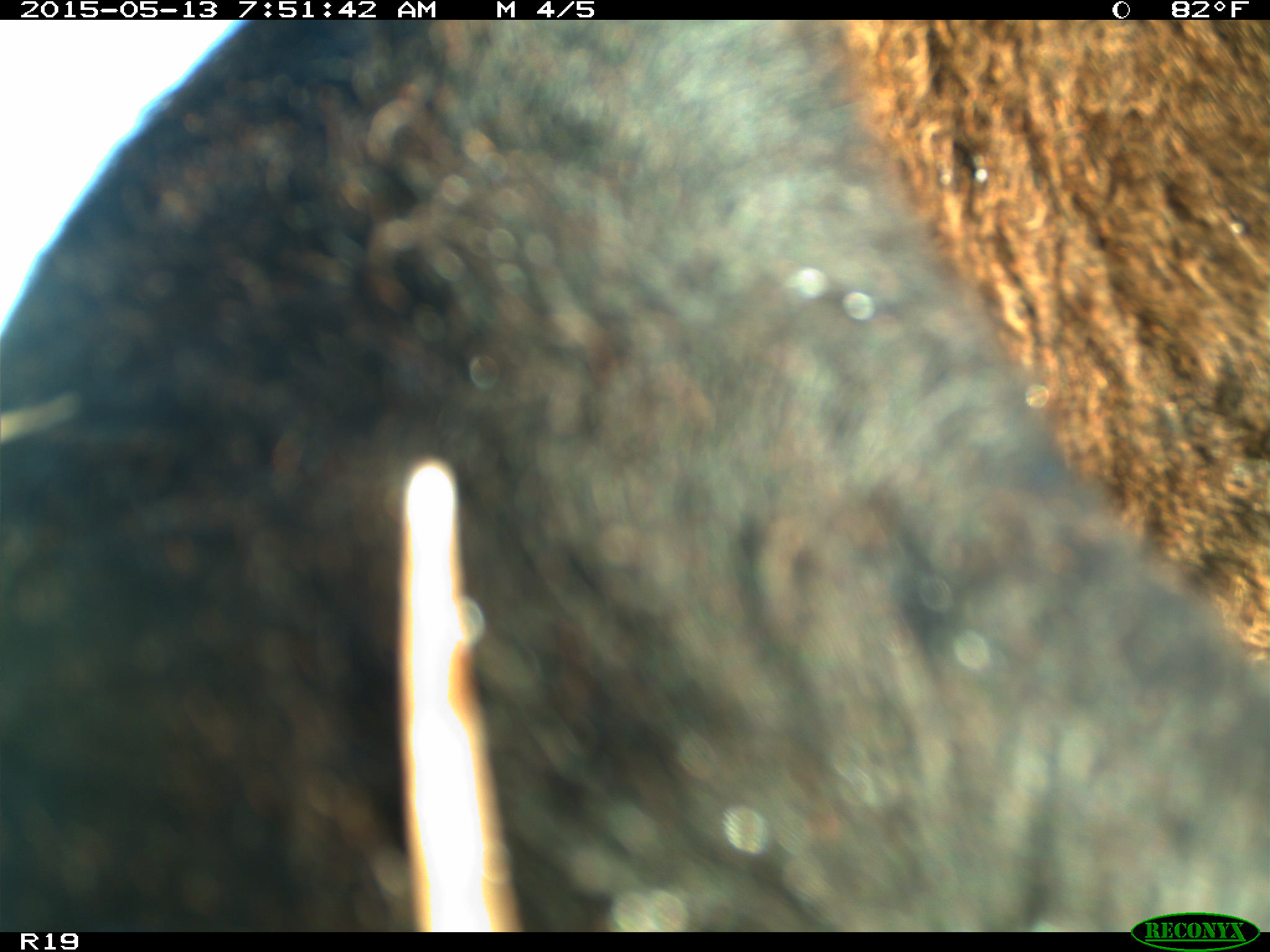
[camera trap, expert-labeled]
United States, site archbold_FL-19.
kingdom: Animalia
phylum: Chordata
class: Mammalia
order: Artiodactyla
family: Bovidae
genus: Bos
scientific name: Bos taurus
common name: domestic cow